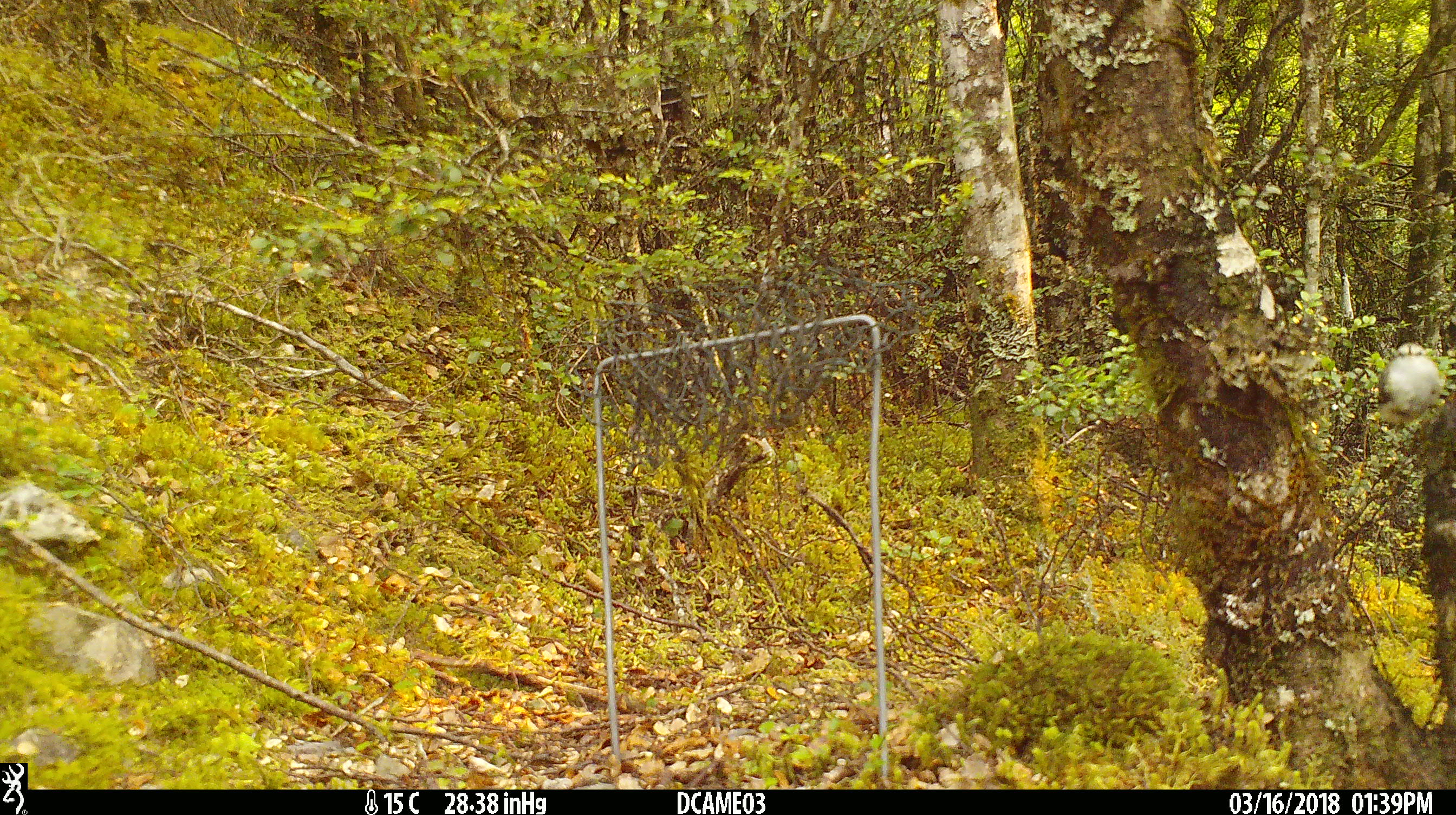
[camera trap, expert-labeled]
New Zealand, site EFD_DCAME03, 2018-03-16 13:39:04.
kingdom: Animalia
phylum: Chordata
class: Aves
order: Passeriformes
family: Acanthisittidae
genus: Acanthisitta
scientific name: Acanthisitta chloris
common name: rifleman